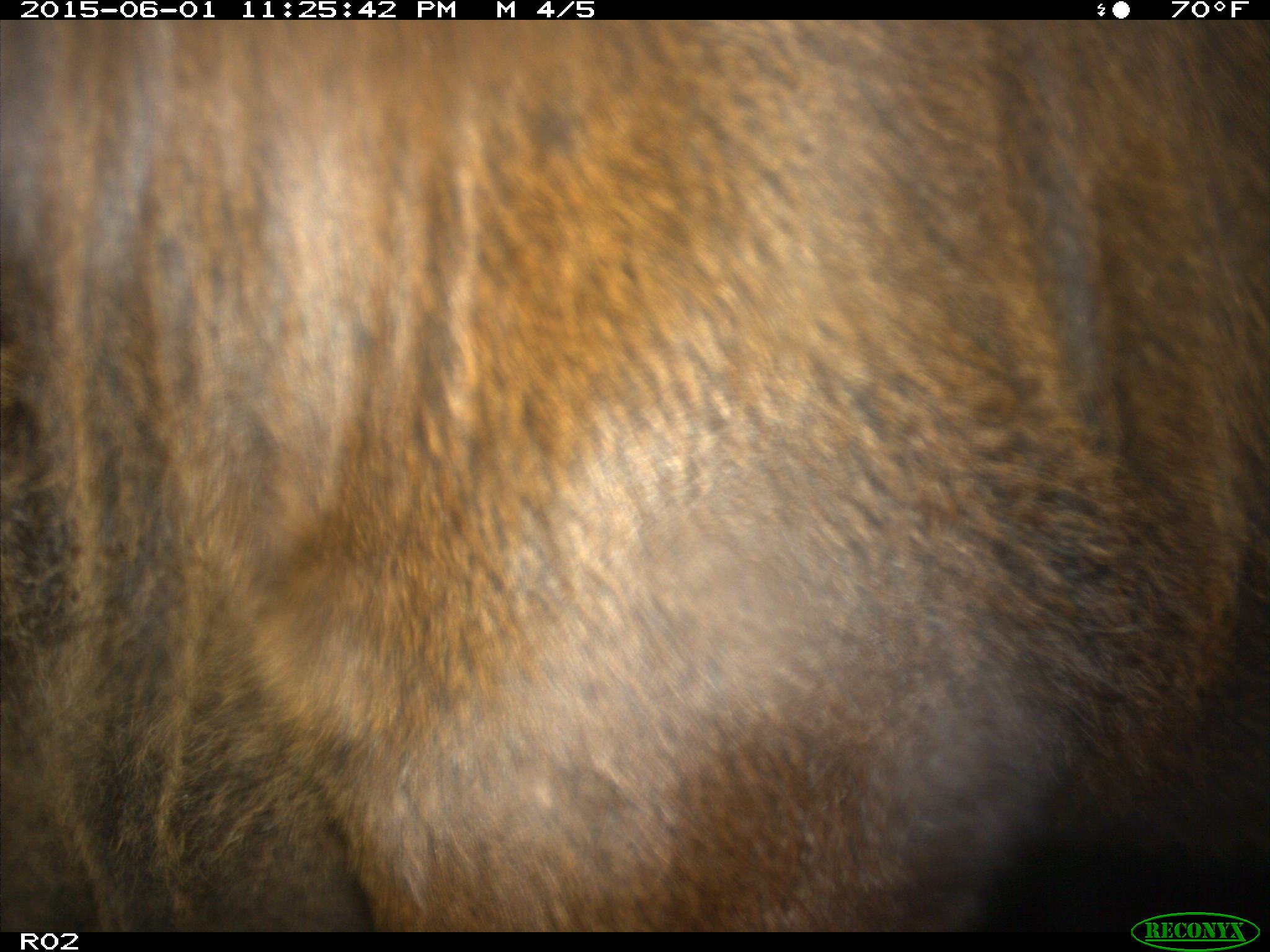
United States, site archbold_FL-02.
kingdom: Animalia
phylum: Chordata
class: Mammalia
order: Artiodactyla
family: Bovidae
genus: Bos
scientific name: Bos taurus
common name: domestic cow